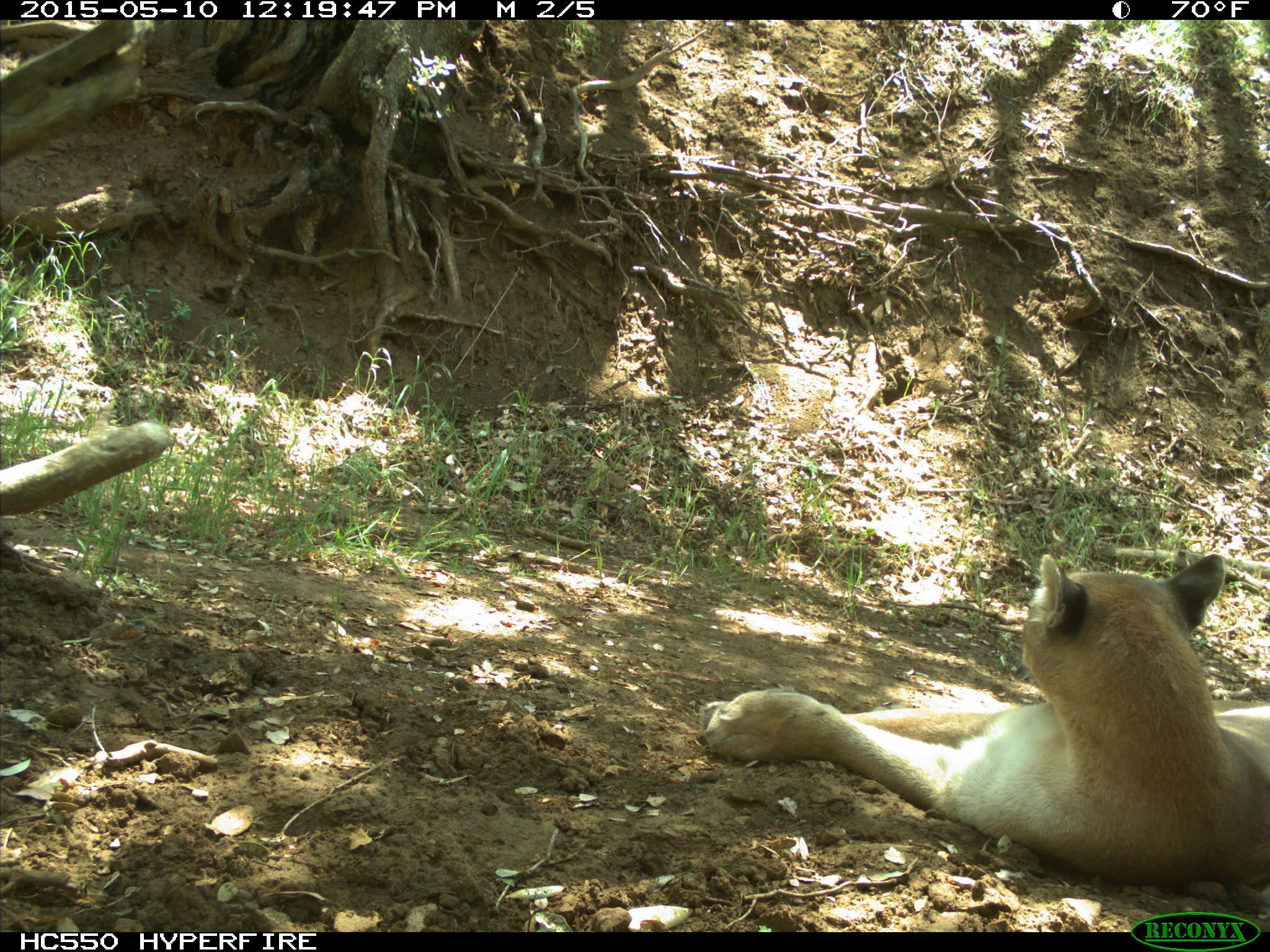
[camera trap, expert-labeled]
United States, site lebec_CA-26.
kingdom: Animalia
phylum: Chordata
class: Mammalia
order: Carnivora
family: Felidae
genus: Puma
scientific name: Puma concolor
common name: mountain lion